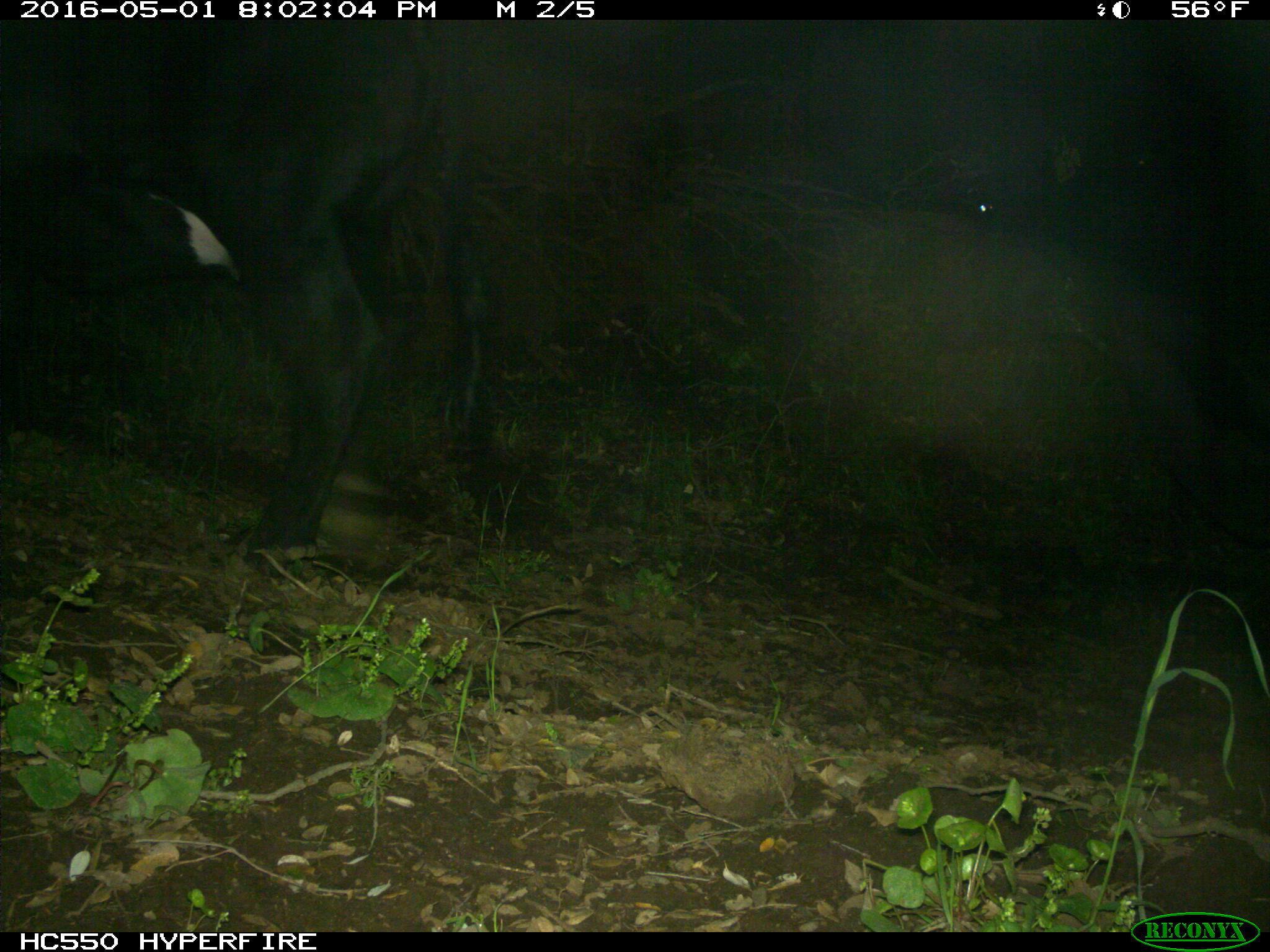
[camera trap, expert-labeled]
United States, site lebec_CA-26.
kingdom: Animalia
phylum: Chordata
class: Mammalia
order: Artiodactyla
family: Bovidae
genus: Bos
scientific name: Bos taurus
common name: domestic cow